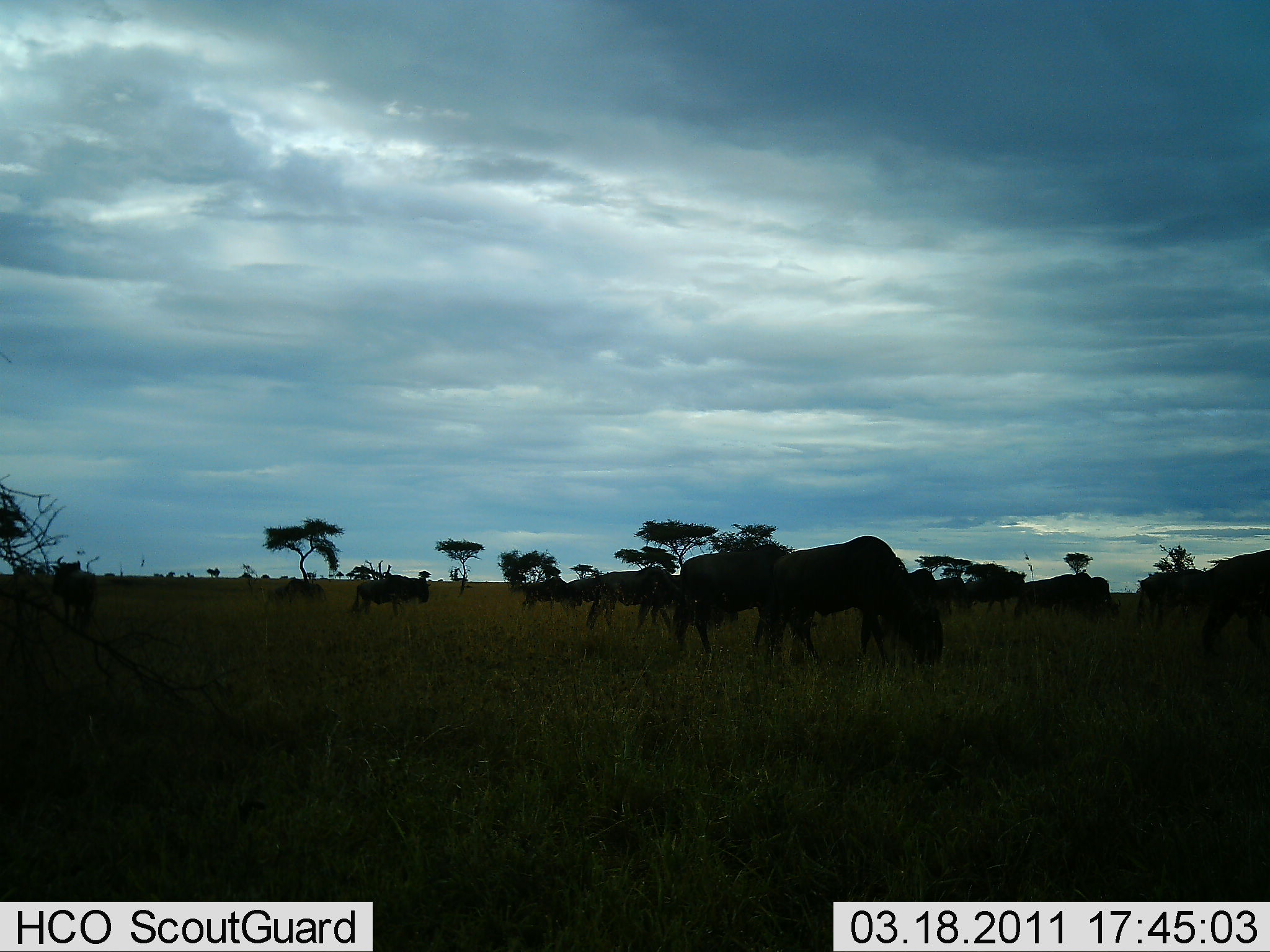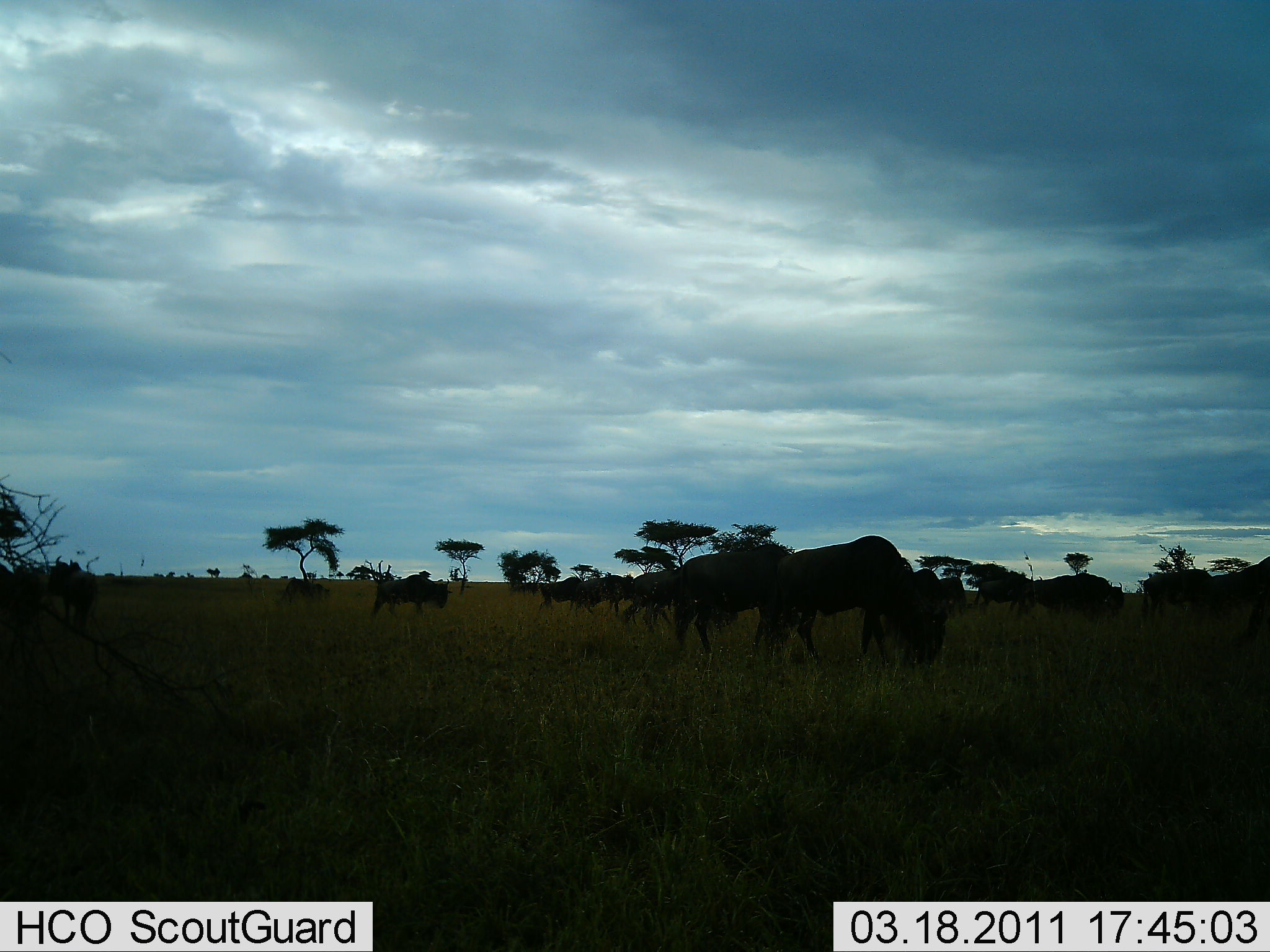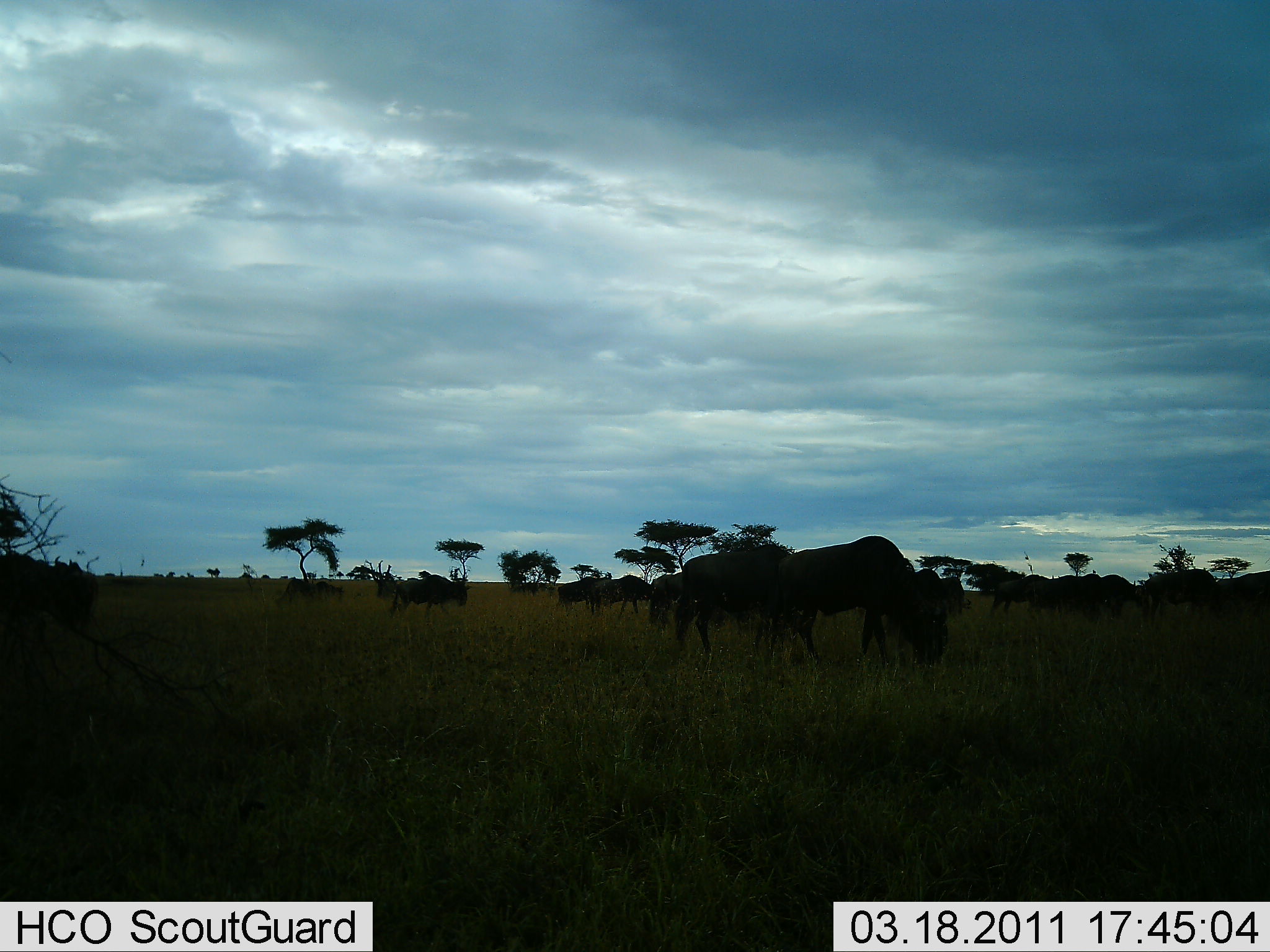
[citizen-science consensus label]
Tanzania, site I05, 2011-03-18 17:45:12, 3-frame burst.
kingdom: Animalia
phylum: Chordata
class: Mammalia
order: Artiodactyla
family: Bovidae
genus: Connochaetes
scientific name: Connochaetes taurinus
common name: blue wildebeest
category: wildebeest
Wildebeest (blue wildebeest) (Connochaetes taurinus), count 11-50. Behavior (volunteer vote fractions): standing 60%, resting 0%, moving 70%, interacting 0%. Young present (vote fraction): 0%. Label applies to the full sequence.